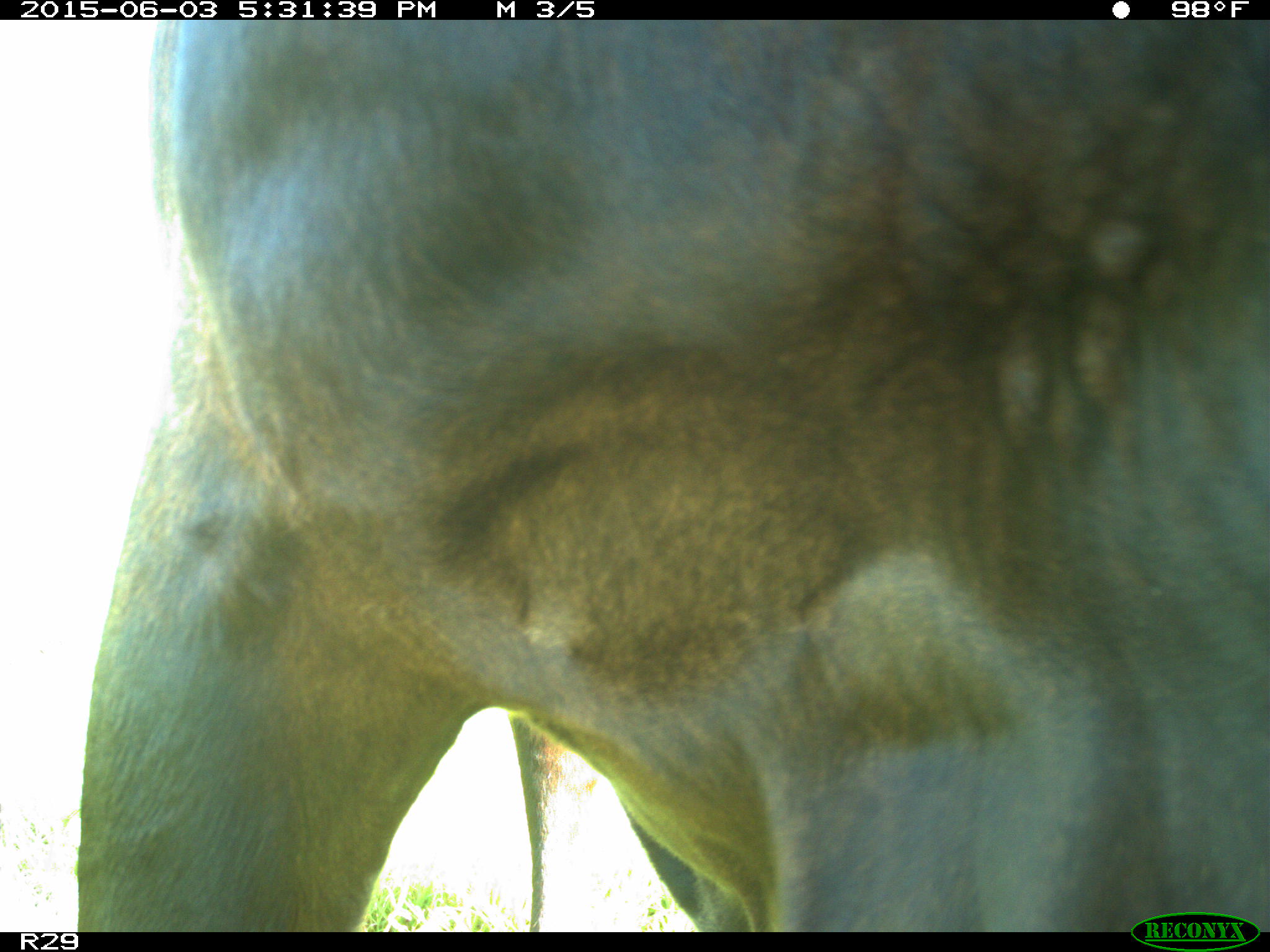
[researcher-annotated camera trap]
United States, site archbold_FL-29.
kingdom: Animalia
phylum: Chordata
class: Mammalia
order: Artiodactyla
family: Bovidae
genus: Bos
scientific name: Bos taurus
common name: domestic cow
Bos taurus (domestic cow).